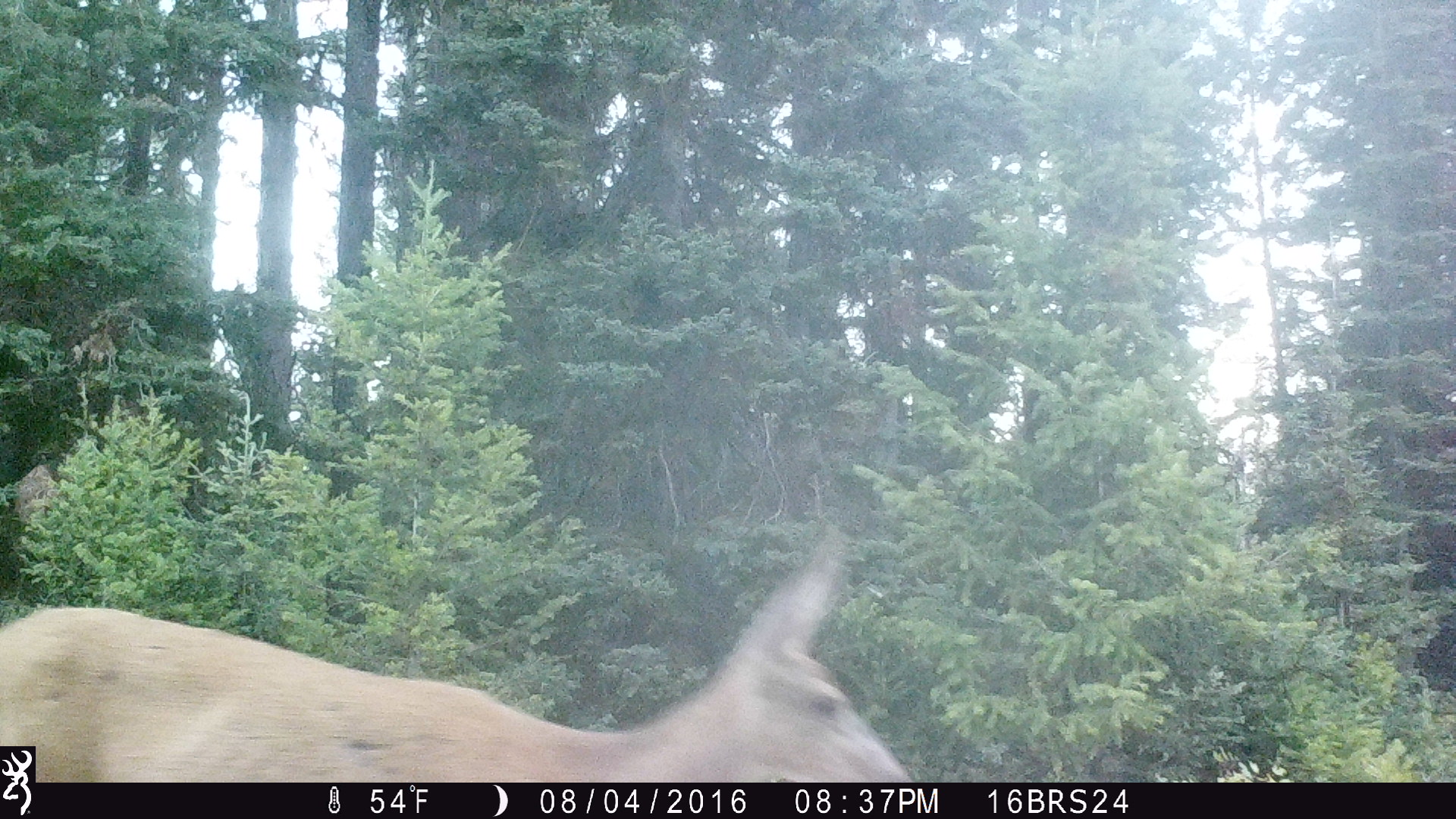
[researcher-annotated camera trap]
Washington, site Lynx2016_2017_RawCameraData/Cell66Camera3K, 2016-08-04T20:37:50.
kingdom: Animalia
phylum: Chordata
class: Mammalia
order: Artiodactyla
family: Cervidae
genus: Odocoileus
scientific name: Odocoileus hemionus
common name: mule deer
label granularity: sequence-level